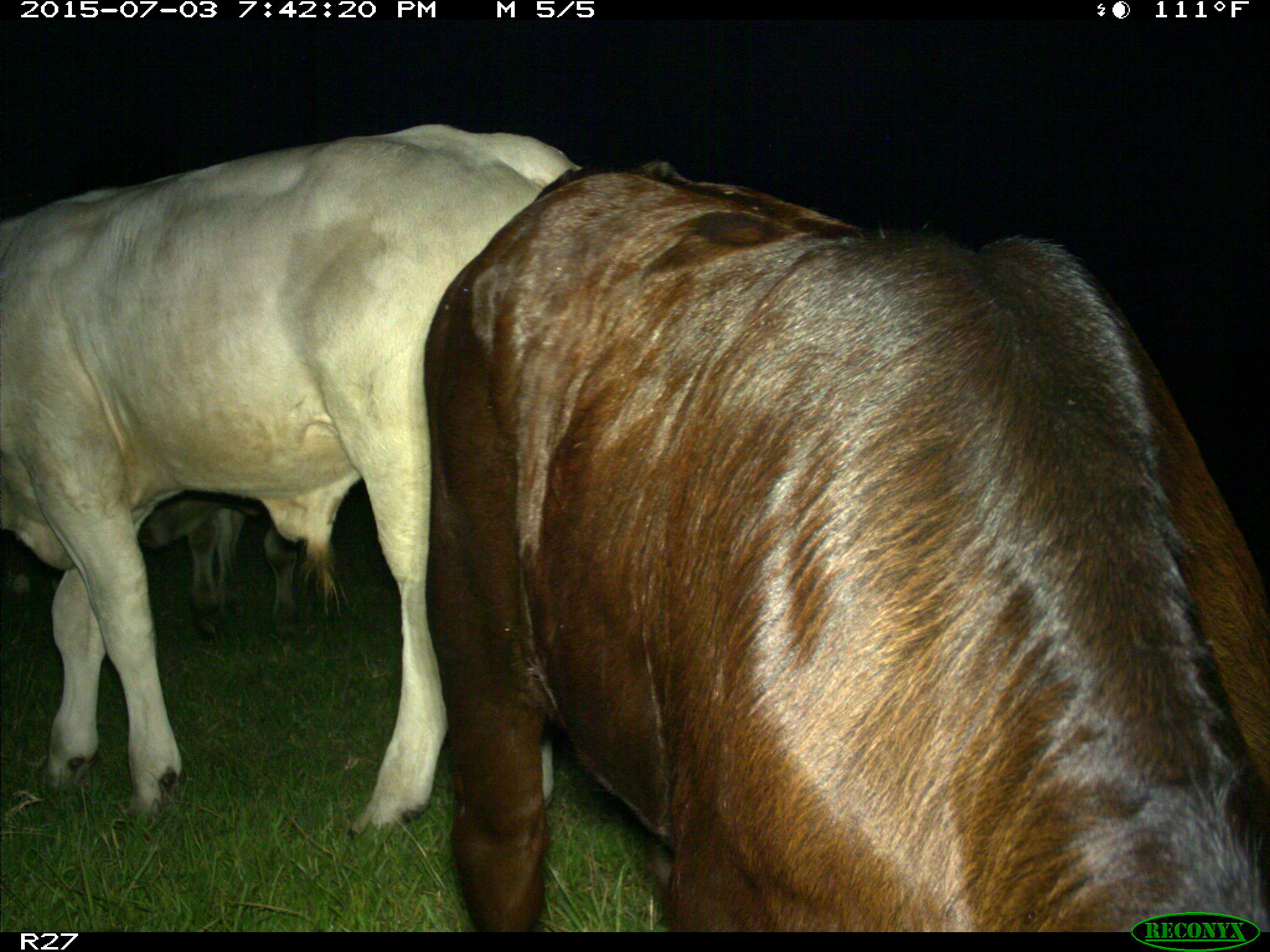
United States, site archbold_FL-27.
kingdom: Animalia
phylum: Chordata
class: Mammalia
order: Artiodactyla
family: Bovidae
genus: Bos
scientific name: Bos taurus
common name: domestic cow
Bos taurus (domestic cow).